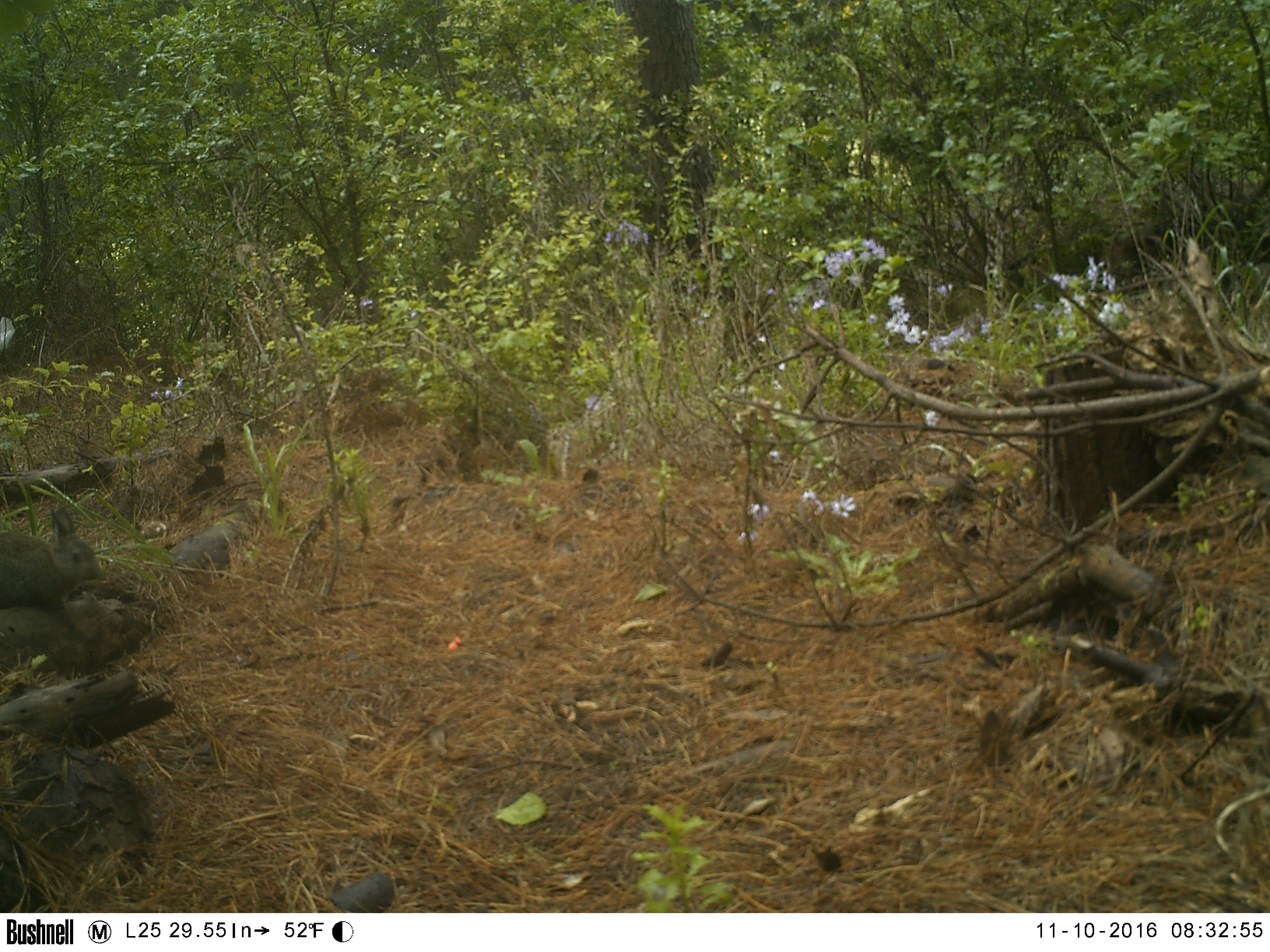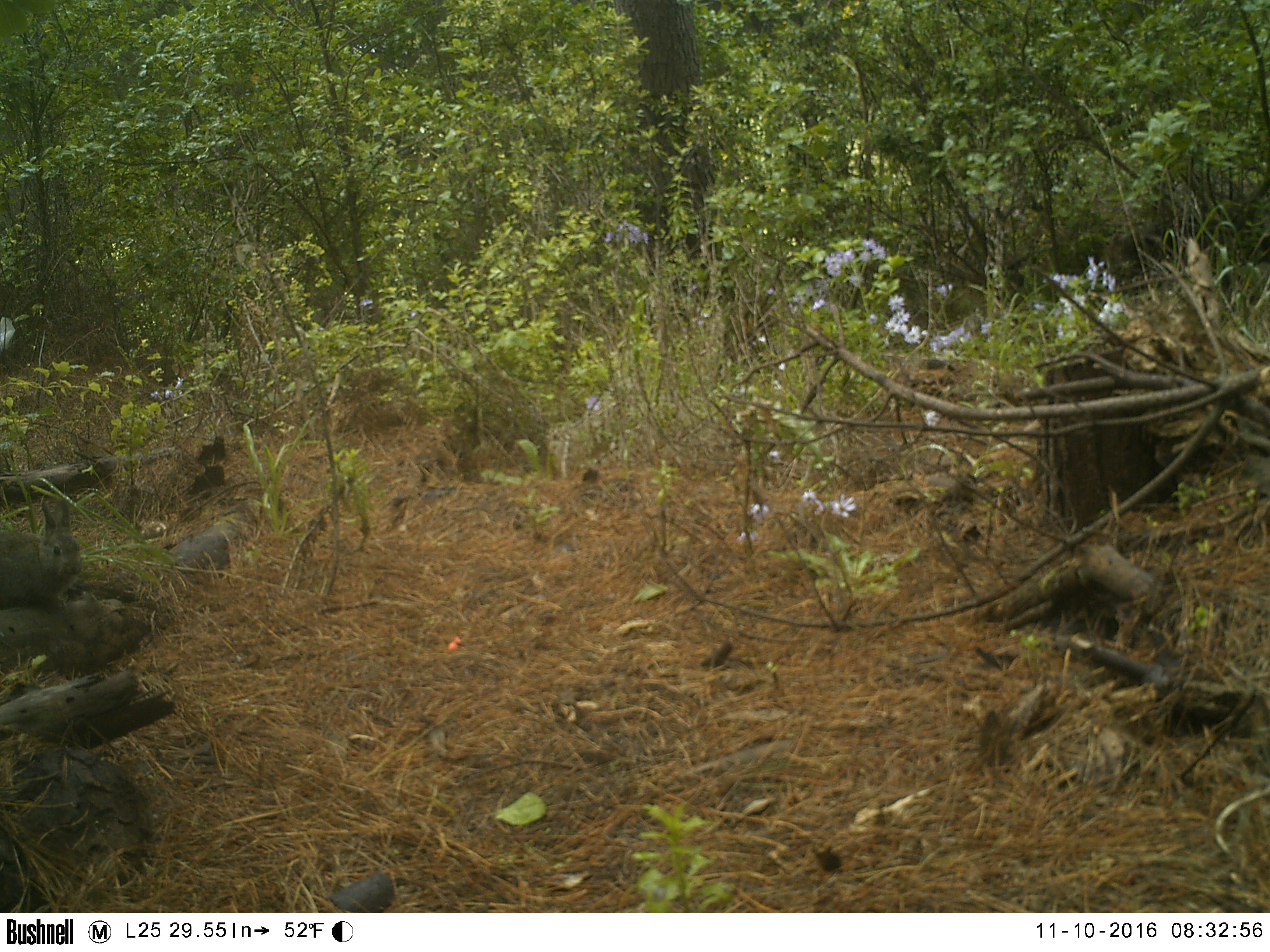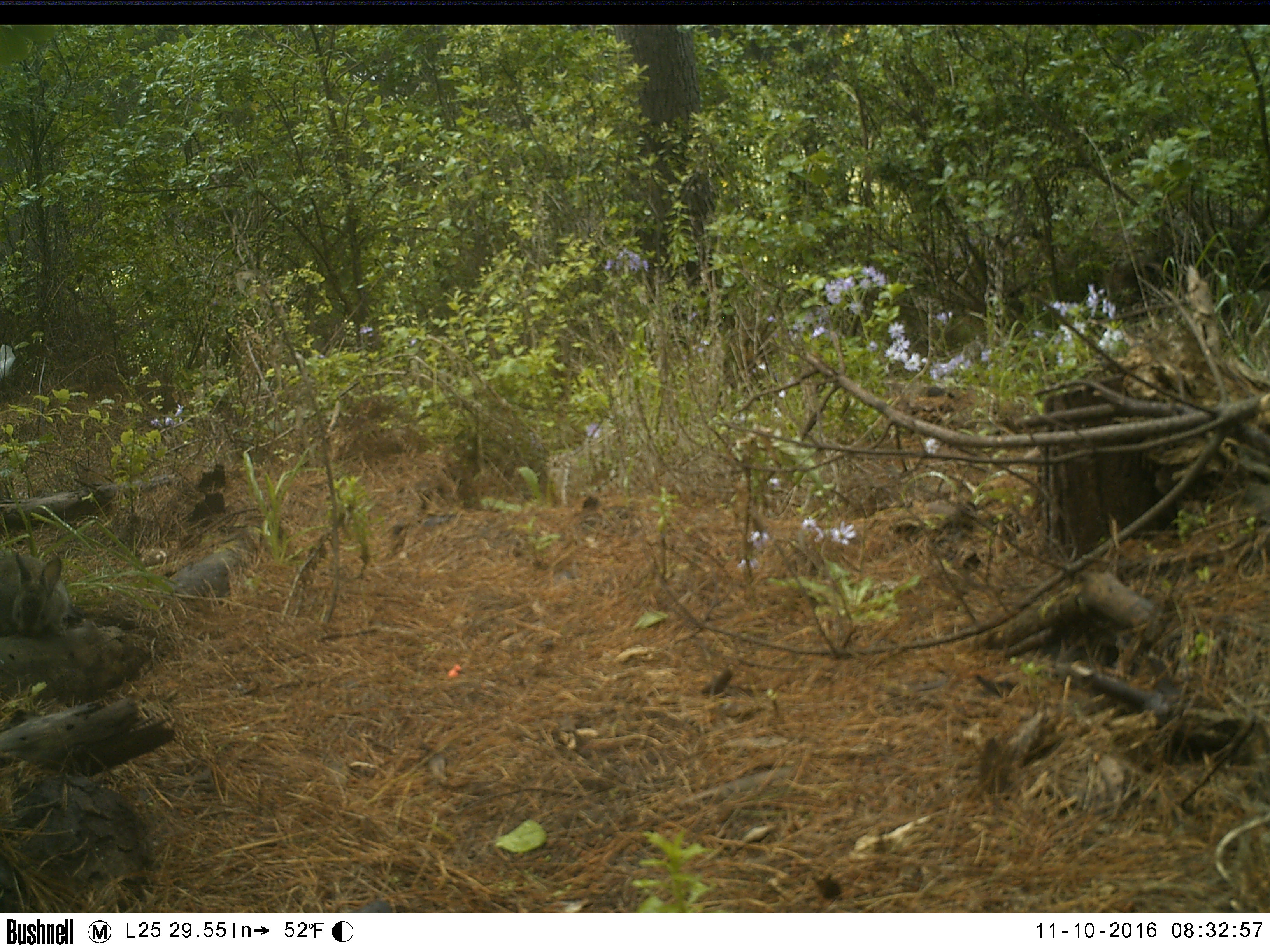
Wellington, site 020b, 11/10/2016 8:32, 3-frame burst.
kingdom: Animalia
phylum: Chordata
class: Mammalia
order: Lagomorpha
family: Leporidae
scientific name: Leporidae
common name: rabbit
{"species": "rabbit (Leporidae)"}